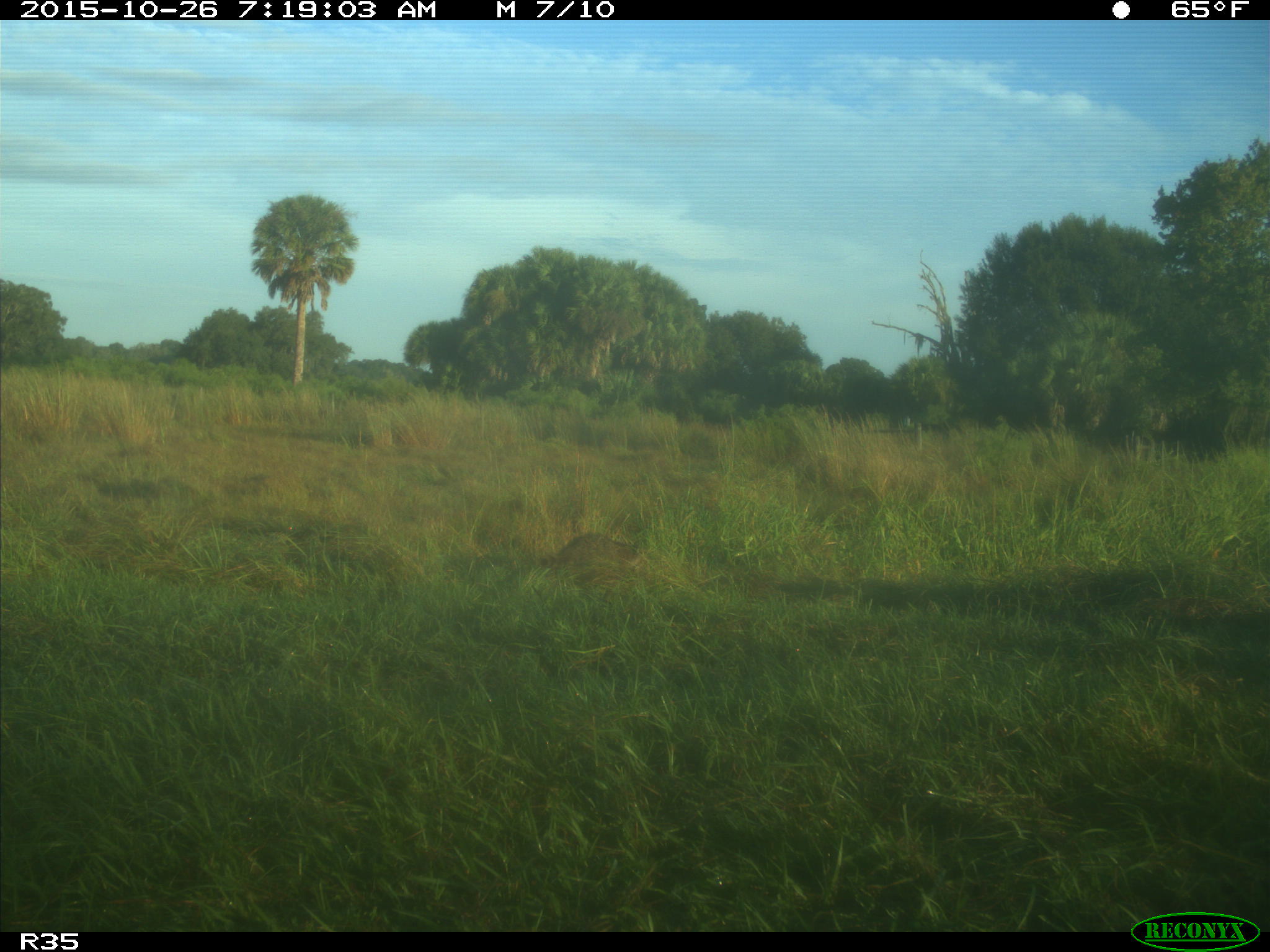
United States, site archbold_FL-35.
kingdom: Animalia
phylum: Chordata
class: Mammalia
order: Carnivora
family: Procyonidae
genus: Procyon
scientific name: Procyon lotor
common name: common raccoon